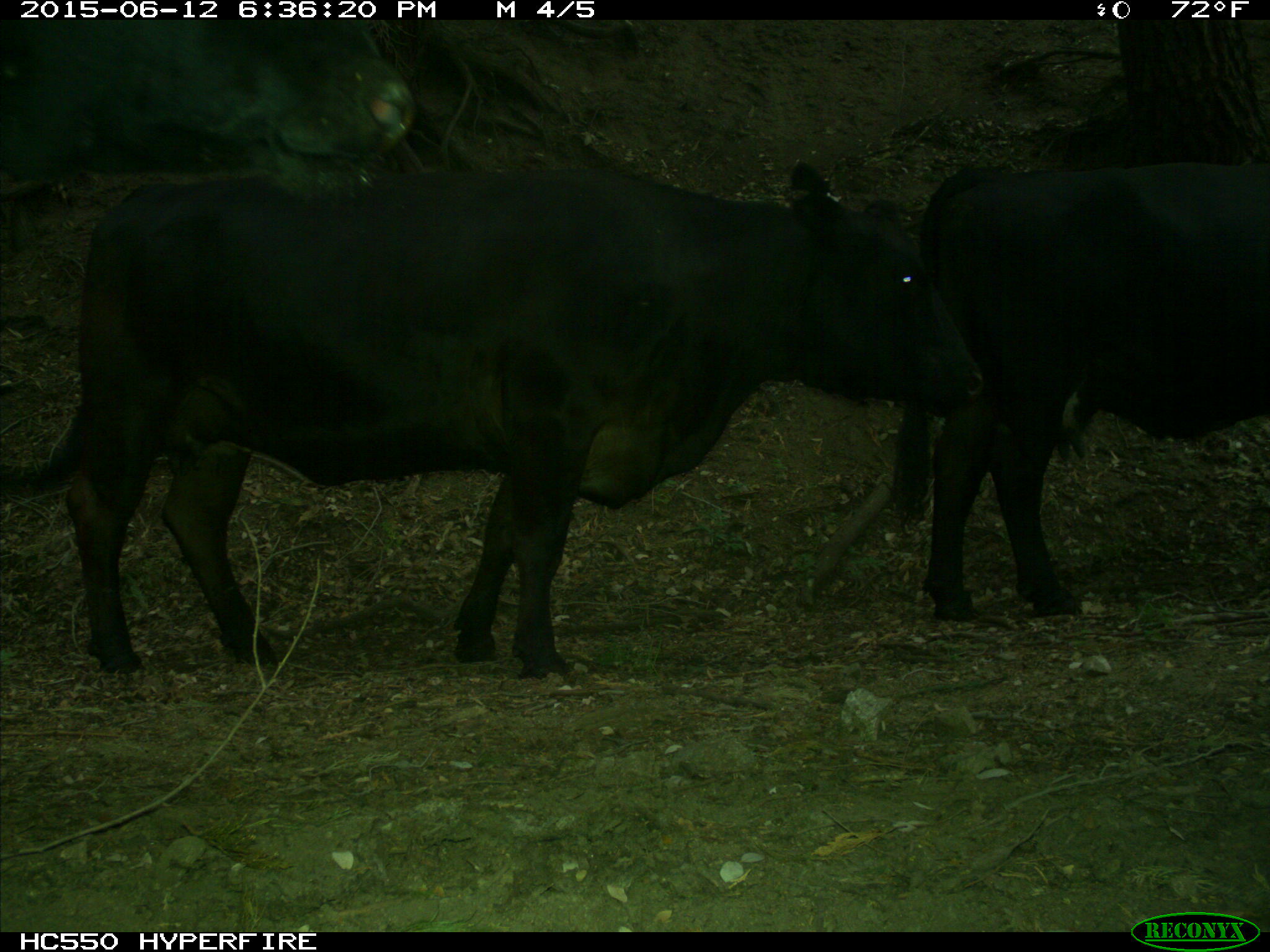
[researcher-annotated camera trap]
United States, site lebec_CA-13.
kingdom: Animalia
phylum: Chordata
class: Mammalia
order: Artiodactyla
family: Bovidae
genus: Bos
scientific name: Bos taurus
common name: domestic cow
Bos taurus (domestic cow).